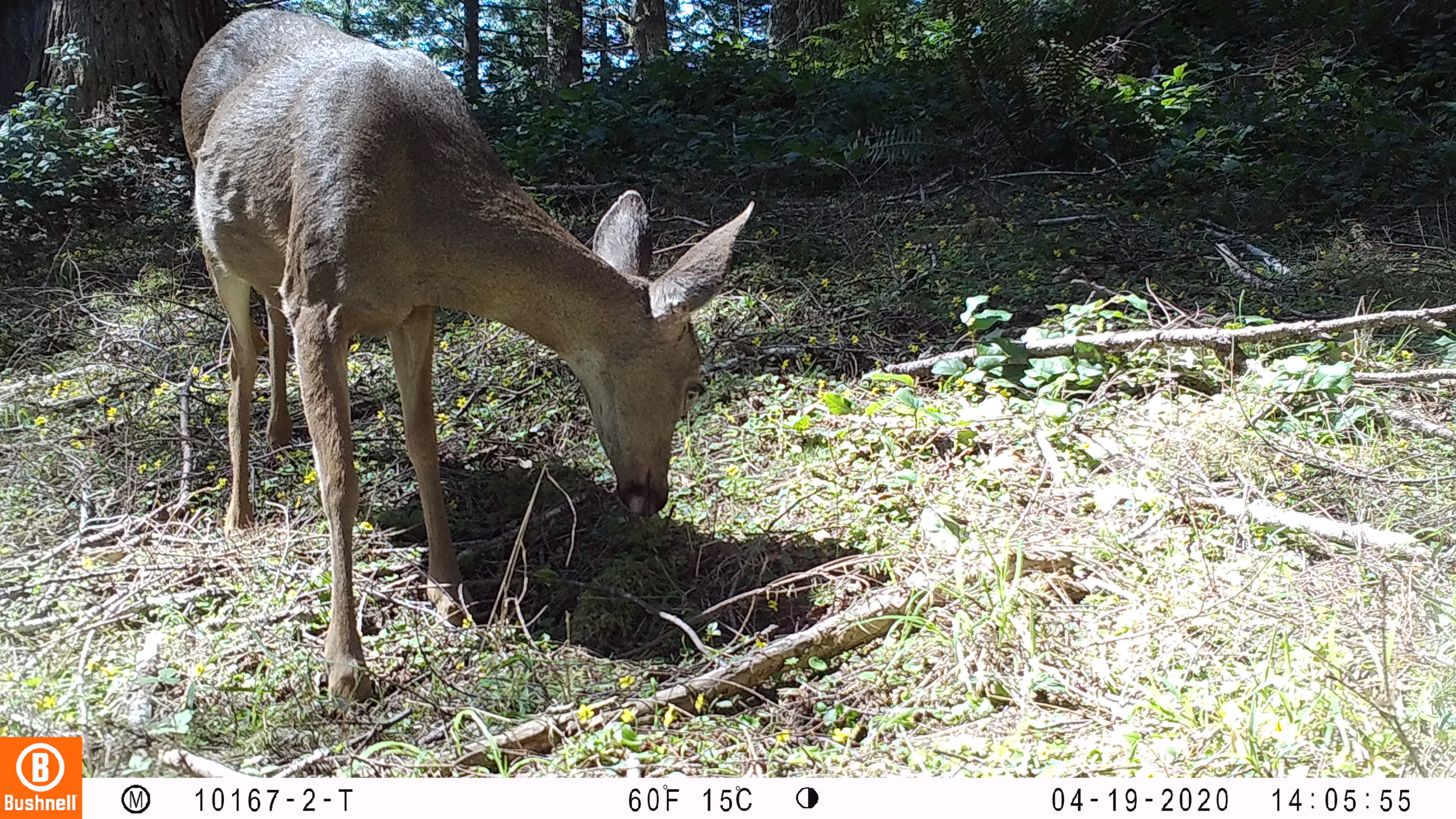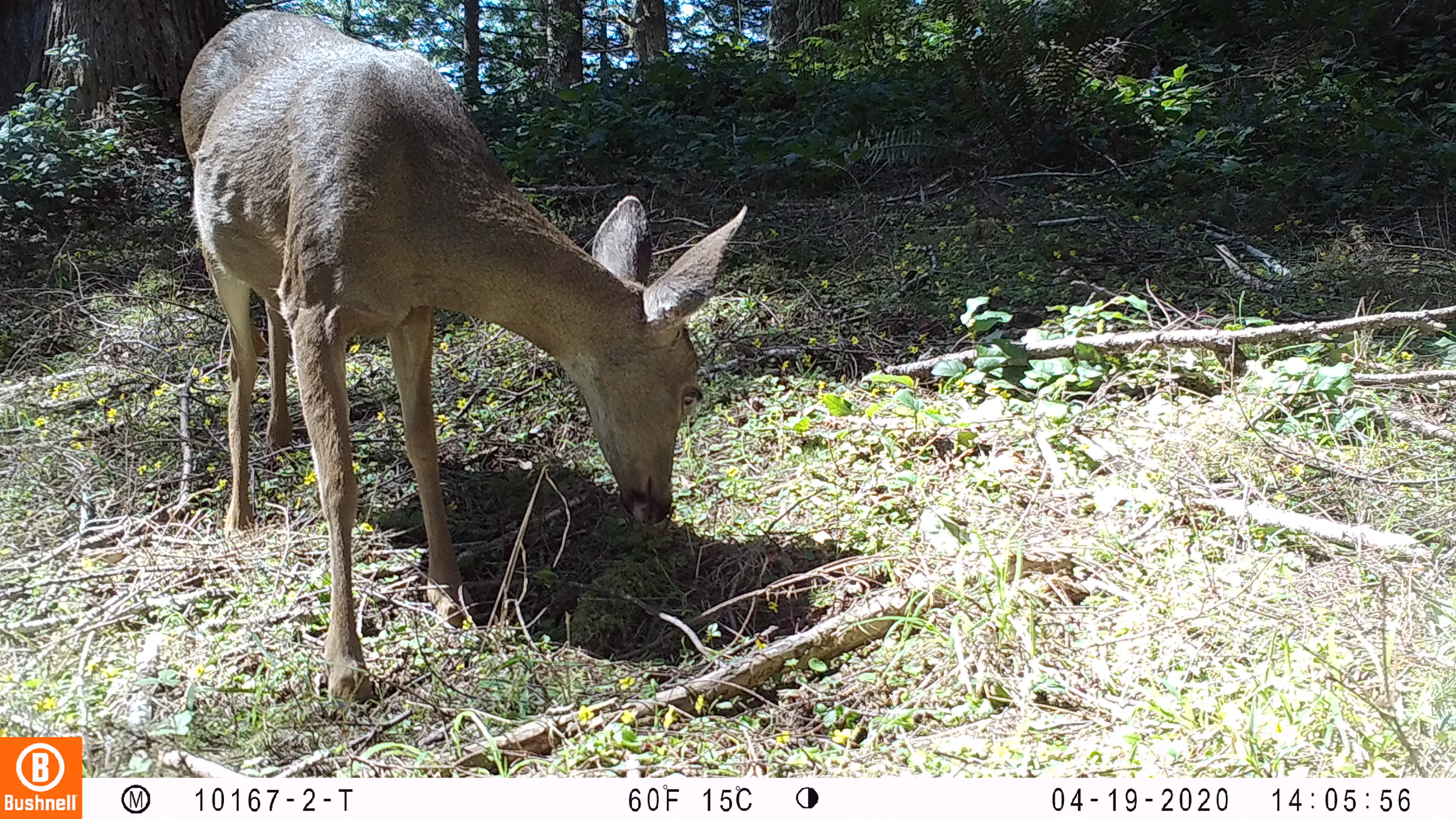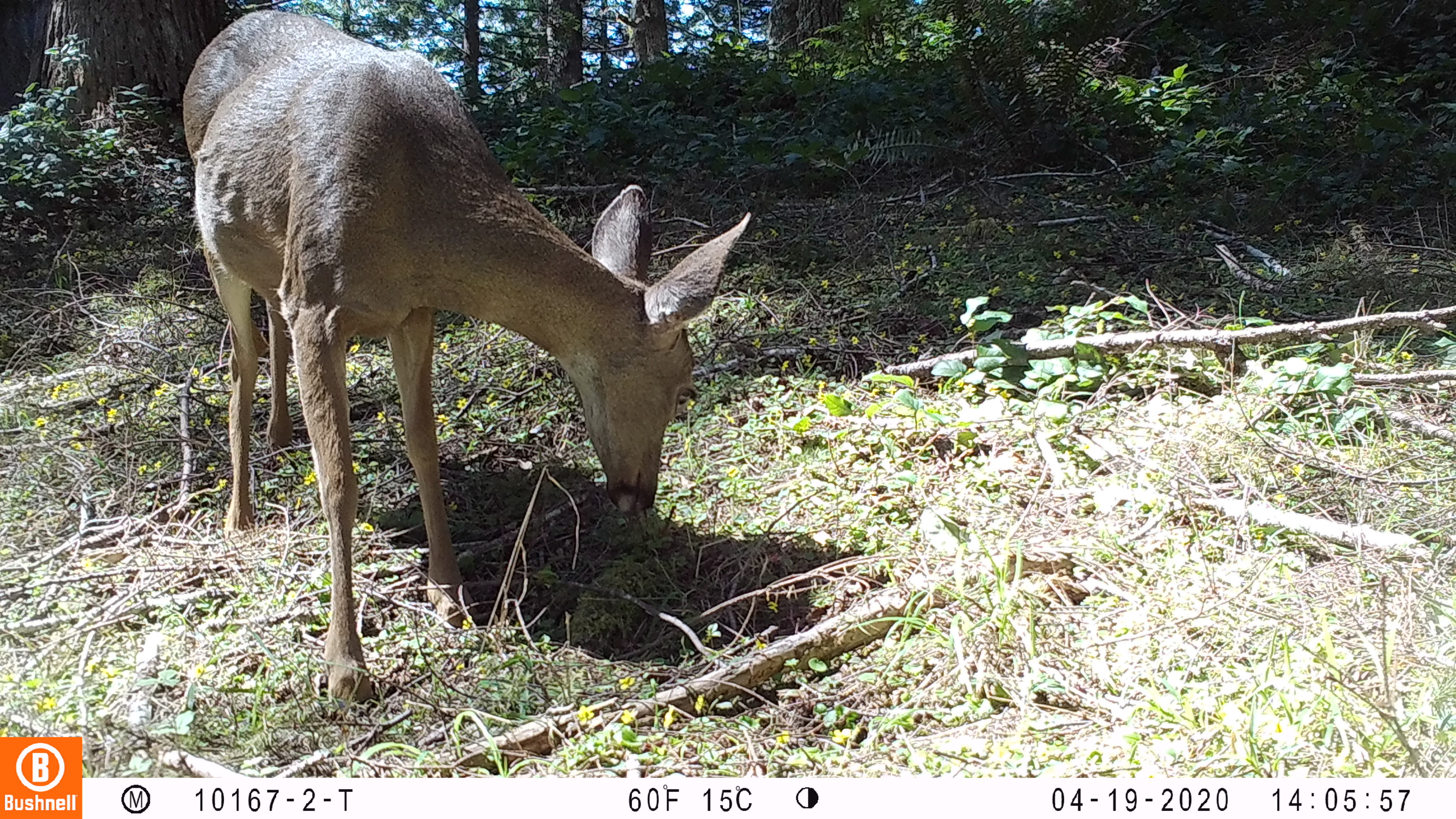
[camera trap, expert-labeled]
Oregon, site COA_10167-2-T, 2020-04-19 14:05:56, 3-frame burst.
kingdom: Animalia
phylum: Chordata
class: Mammalia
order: Artiodactyla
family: Cervidae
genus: Odocoileus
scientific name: Odocoileus hemionus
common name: black-tailed deer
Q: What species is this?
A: Black-tailed deer (Odocoileus hemionus).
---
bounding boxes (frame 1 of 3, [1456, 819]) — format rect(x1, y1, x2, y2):
black-tailed deer: rect(175, 0, 757, 714)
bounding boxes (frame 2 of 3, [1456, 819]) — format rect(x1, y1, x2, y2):
black-tailed deer: rect(171, 5, 755, 718)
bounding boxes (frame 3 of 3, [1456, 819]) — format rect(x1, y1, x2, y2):
black-tailed deer: rect(179, 0, 759, 721)